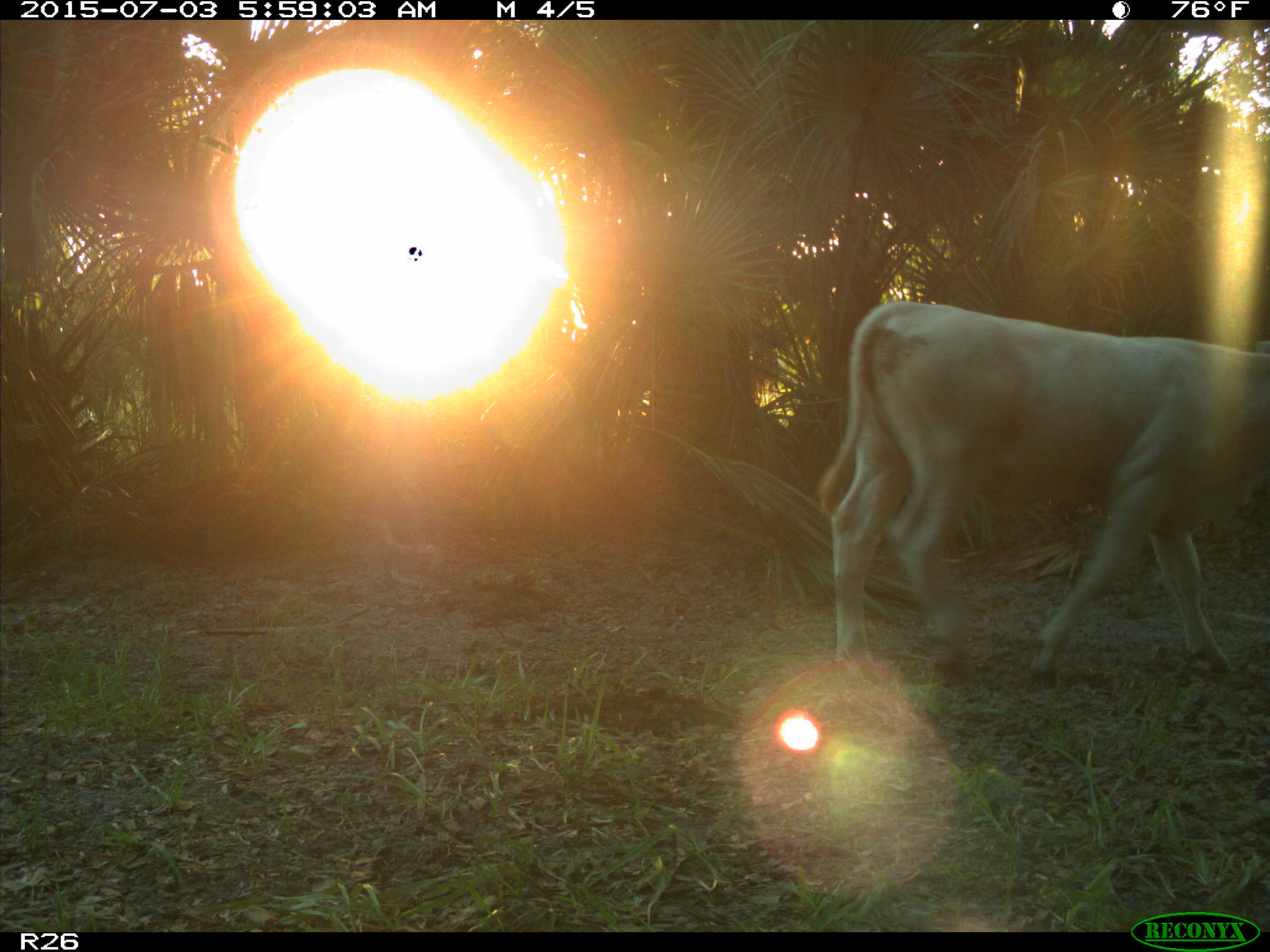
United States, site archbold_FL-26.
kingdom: Animalia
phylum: Chordata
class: Mammalia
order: Artiodactyla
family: Bovidae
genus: Bos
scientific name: Bos taurus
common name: domestic cow